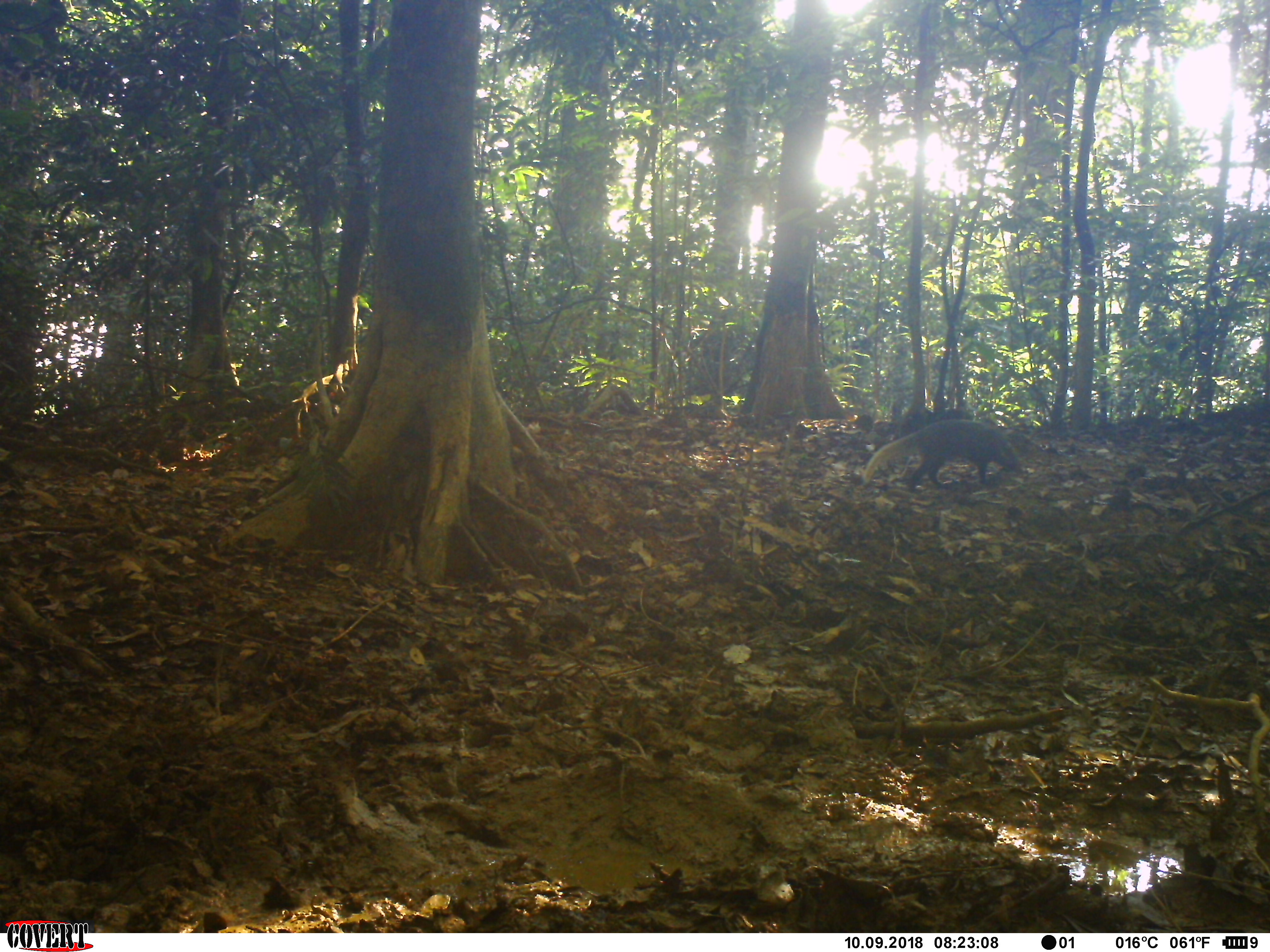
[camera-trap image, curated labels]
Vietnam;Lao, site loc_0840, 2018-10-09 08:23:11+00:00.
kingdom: Animalia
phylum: Chordata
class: Mammalia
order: Carnivora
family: Herpestidae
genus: Urva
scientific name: Urva urva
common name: crab-eating mongoose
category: crab eating mongoose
Crab eating mongoose (crab-eating mongoose) (Urva urva). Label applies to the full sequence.